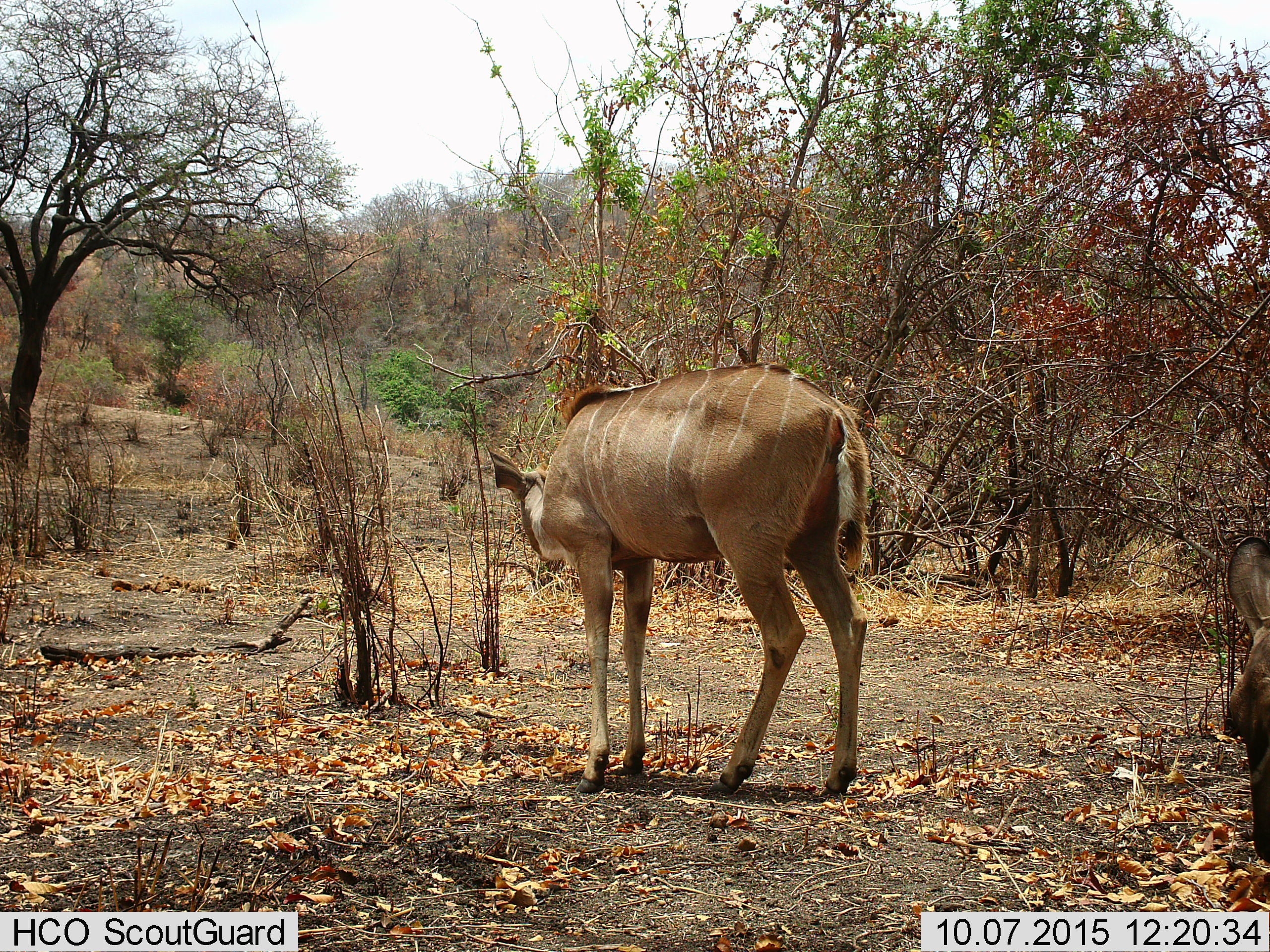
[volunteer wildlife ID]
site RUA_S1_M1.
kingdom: Animalia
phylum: Chordata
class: Mammalia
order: Artiodactyla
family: Bovidae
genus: Tragelaphus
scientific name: Tragelaphus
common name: kudu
Kudu (Tragelaphus), count 2. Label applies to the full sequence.